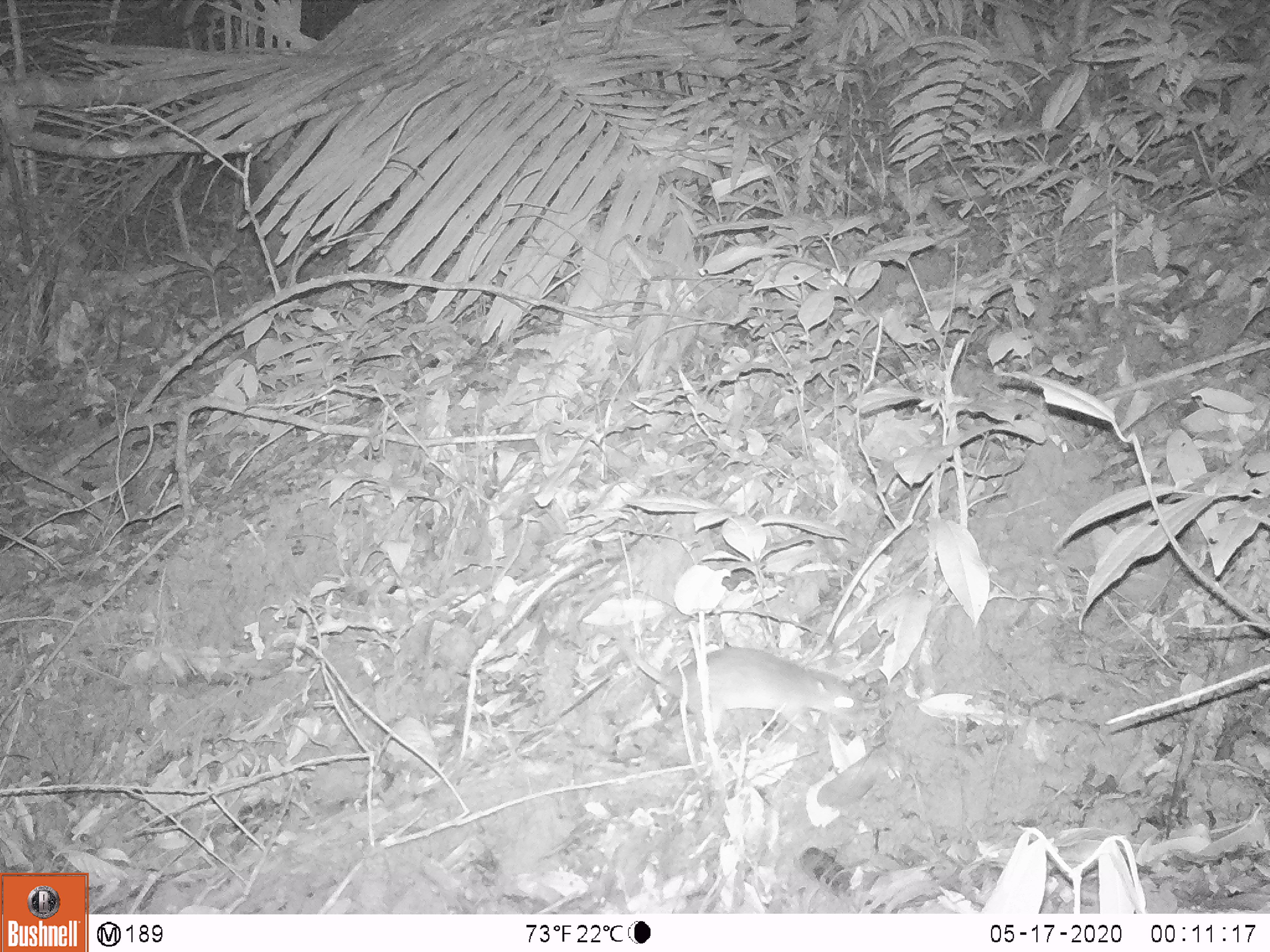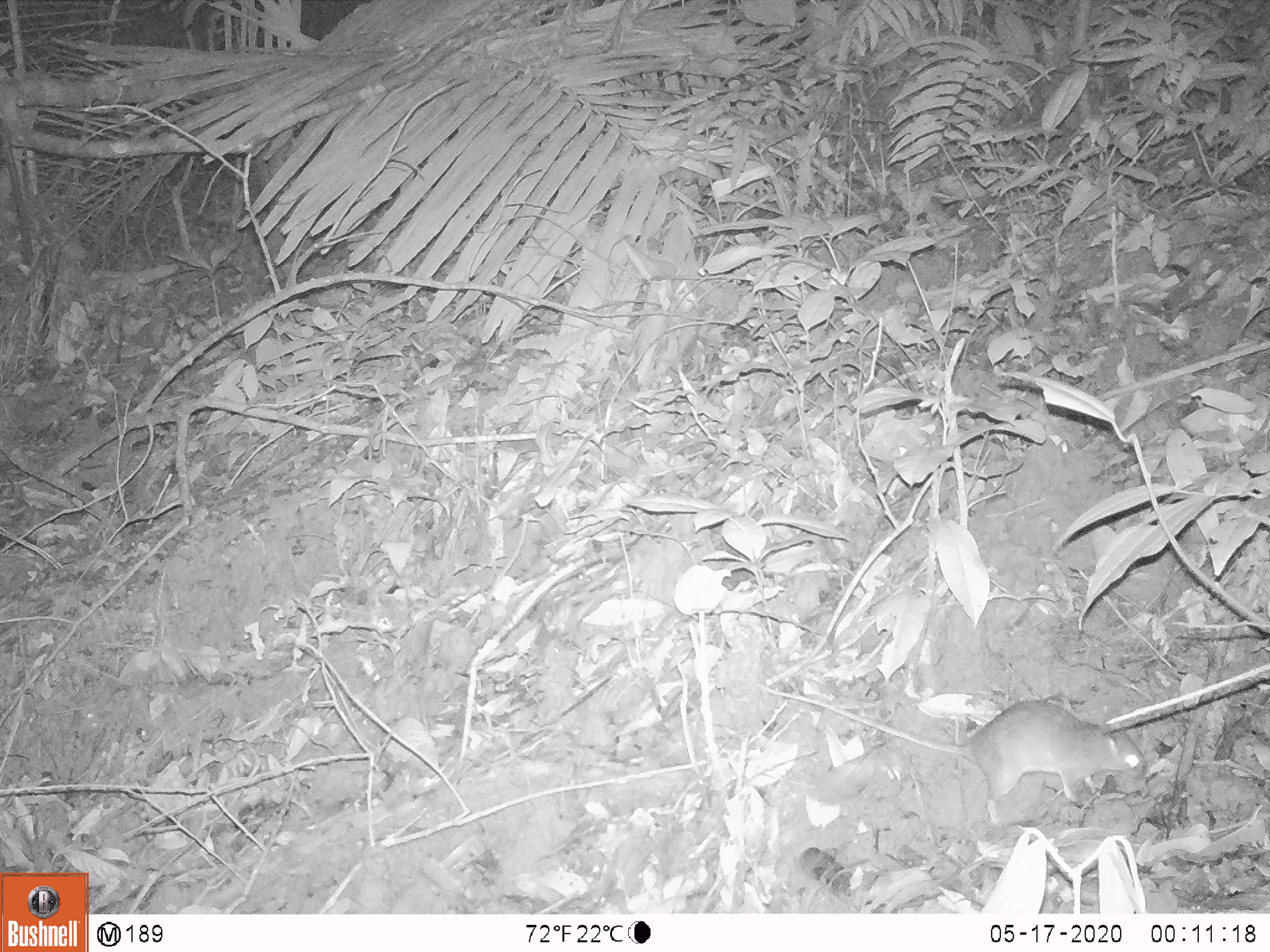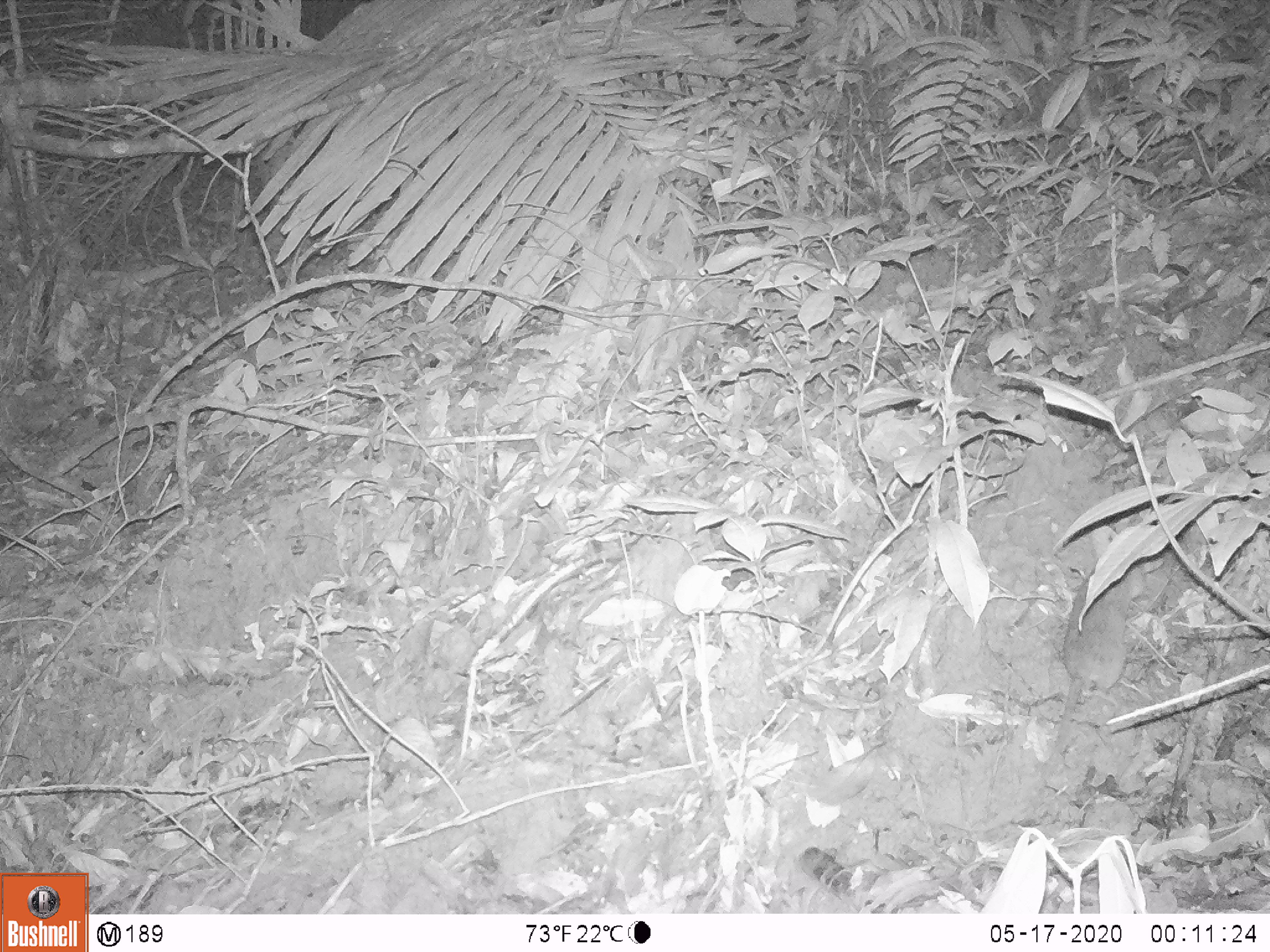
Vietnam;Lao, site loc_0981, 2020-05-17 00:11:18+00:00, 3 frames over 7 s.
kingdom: Animalia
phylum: Chordata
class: Mammalia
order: Rodentia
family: Muridae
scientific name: Muridae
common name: old-world mice and rats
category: unidentified murid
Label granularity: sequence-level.